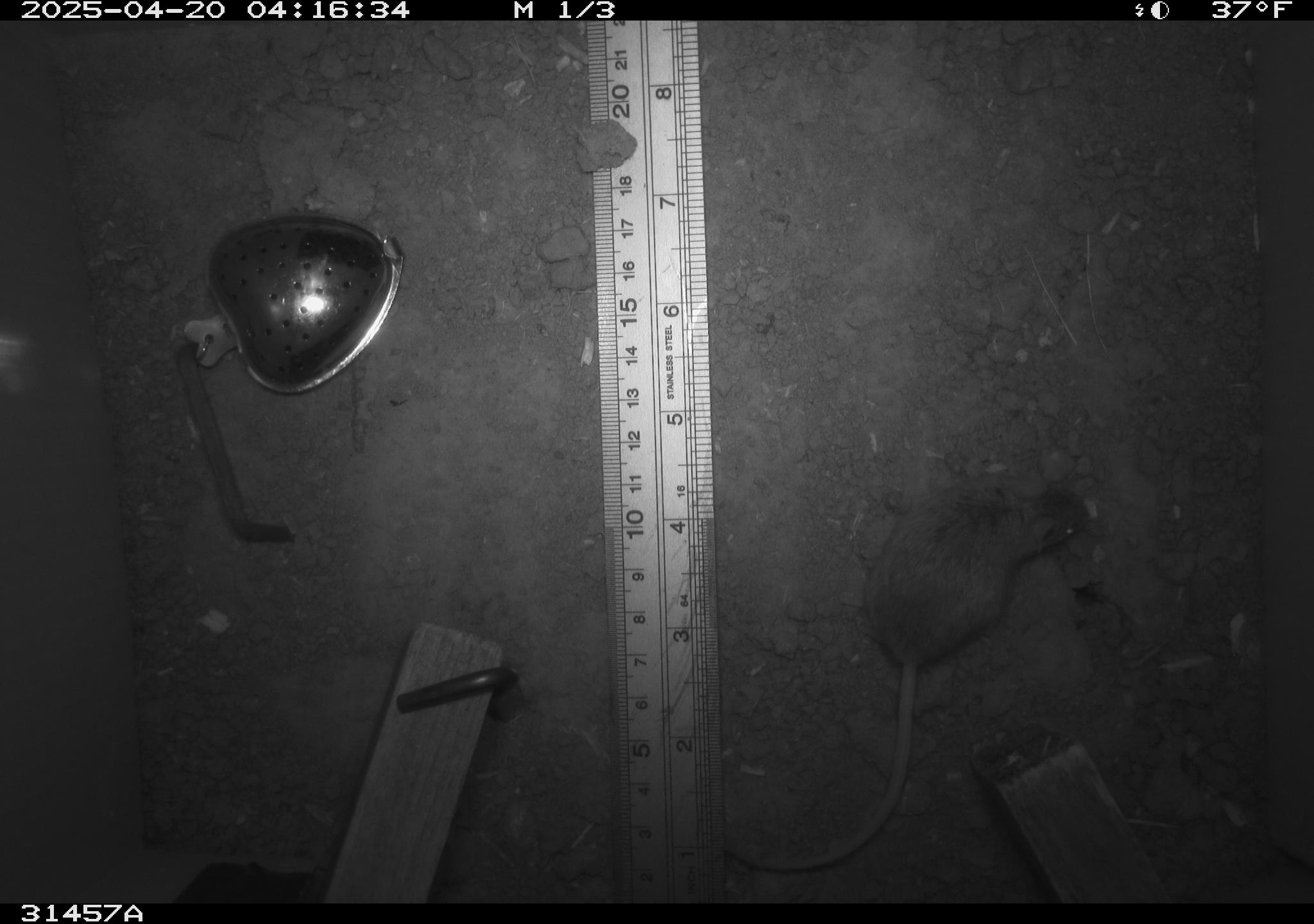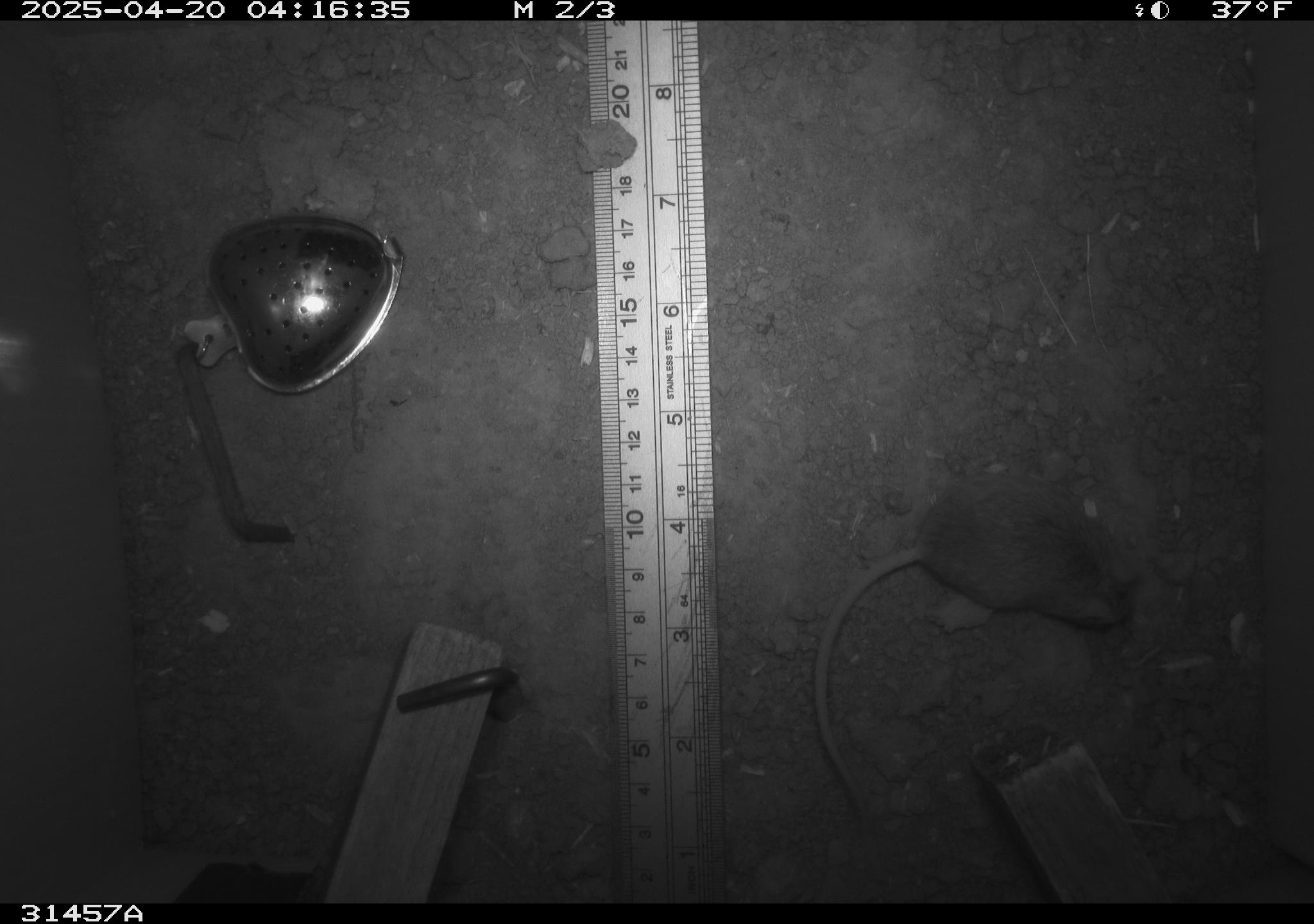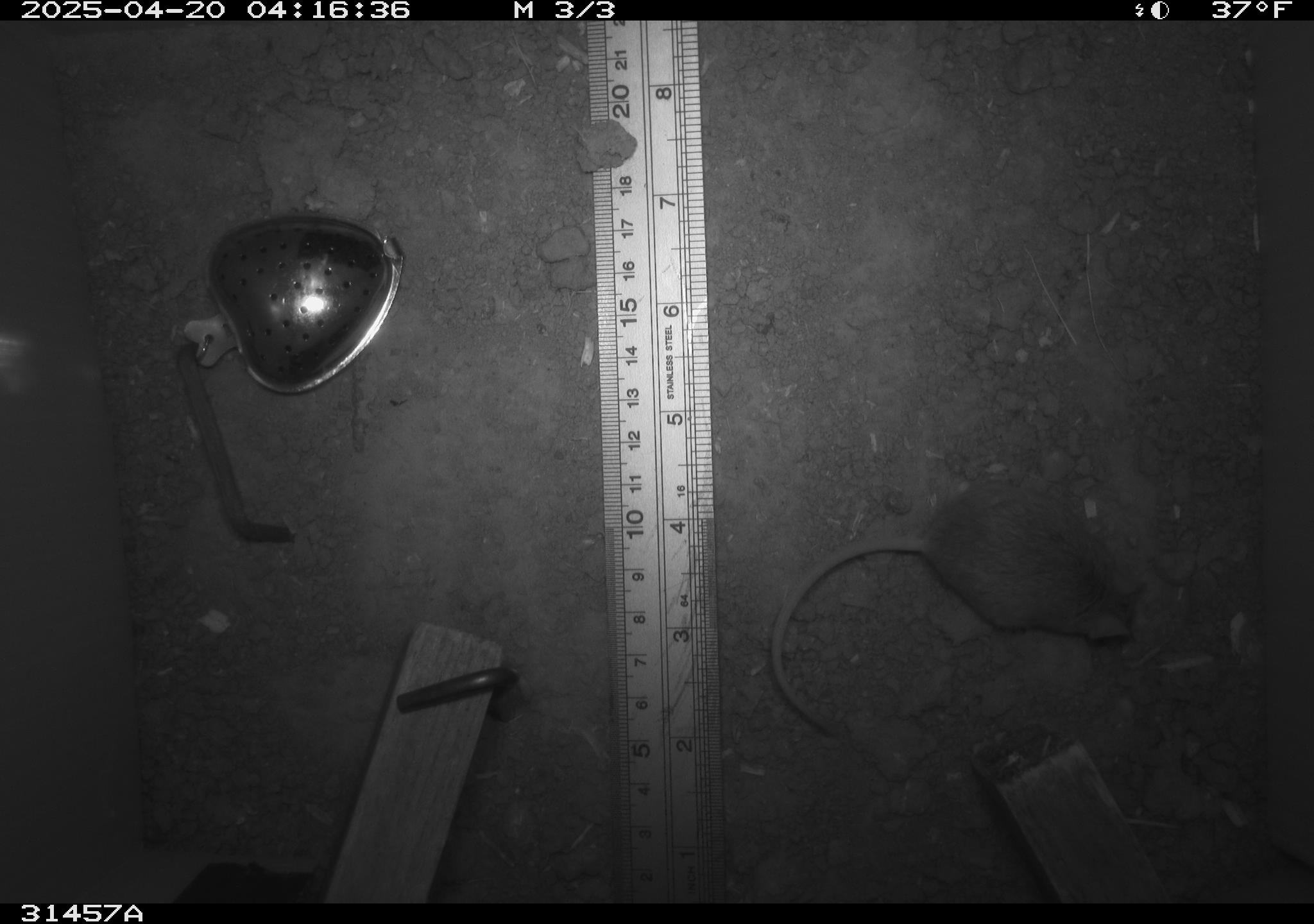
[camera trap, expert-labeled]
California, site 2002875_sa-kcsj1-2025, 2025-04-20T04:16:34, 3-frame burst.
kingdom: Animalia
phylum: Chordata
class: Mammalia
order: Rodentia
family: Muridae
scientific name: Muridae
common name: murids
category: muridae family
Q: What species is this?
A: Muridae family (murids) (Muridae).